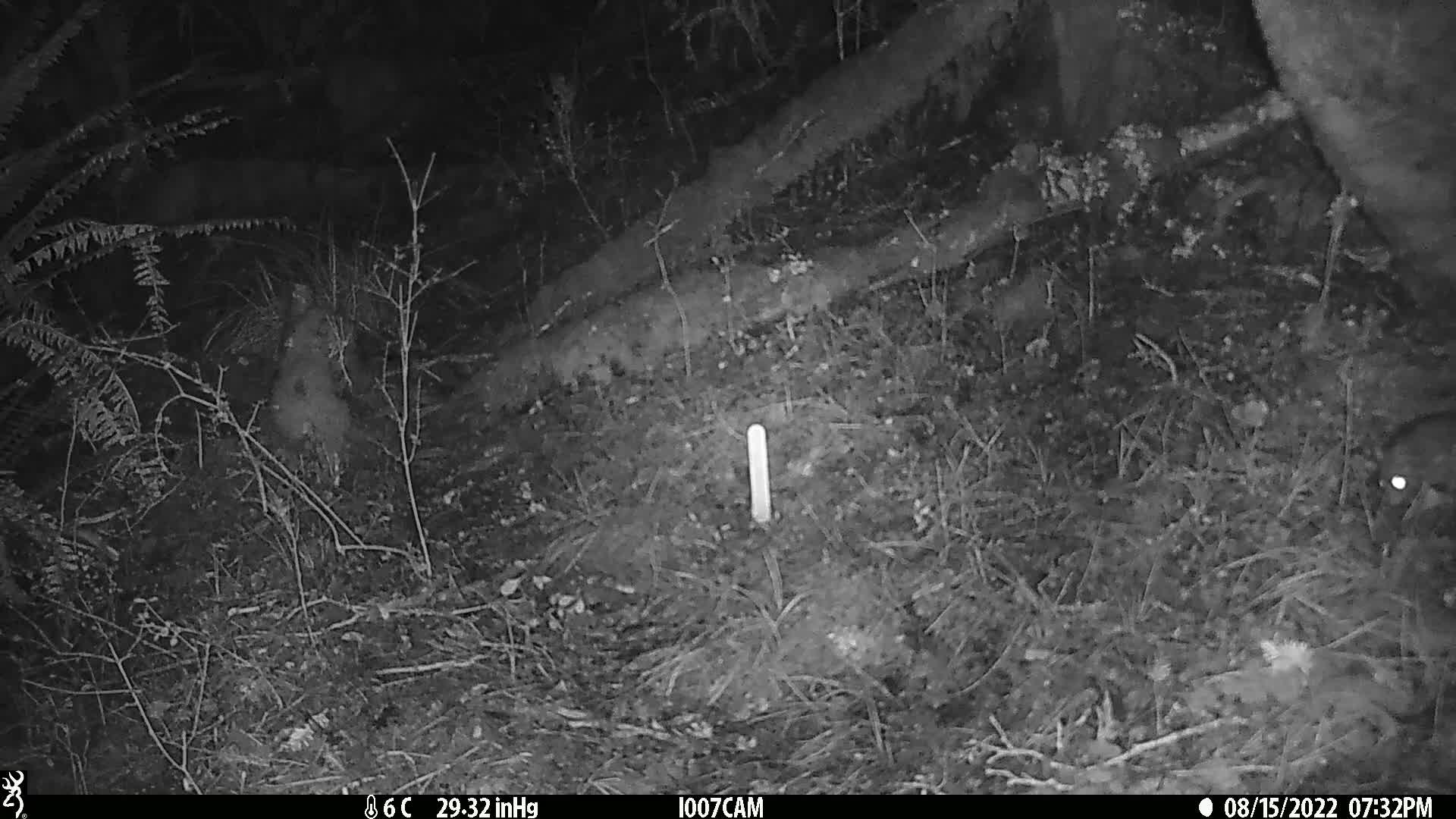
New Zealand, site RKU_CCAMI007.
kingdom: Animalia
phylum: Chordata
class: Mammalia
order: Rodentia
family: Muridae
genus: Rattus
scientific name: Rattus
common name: rat